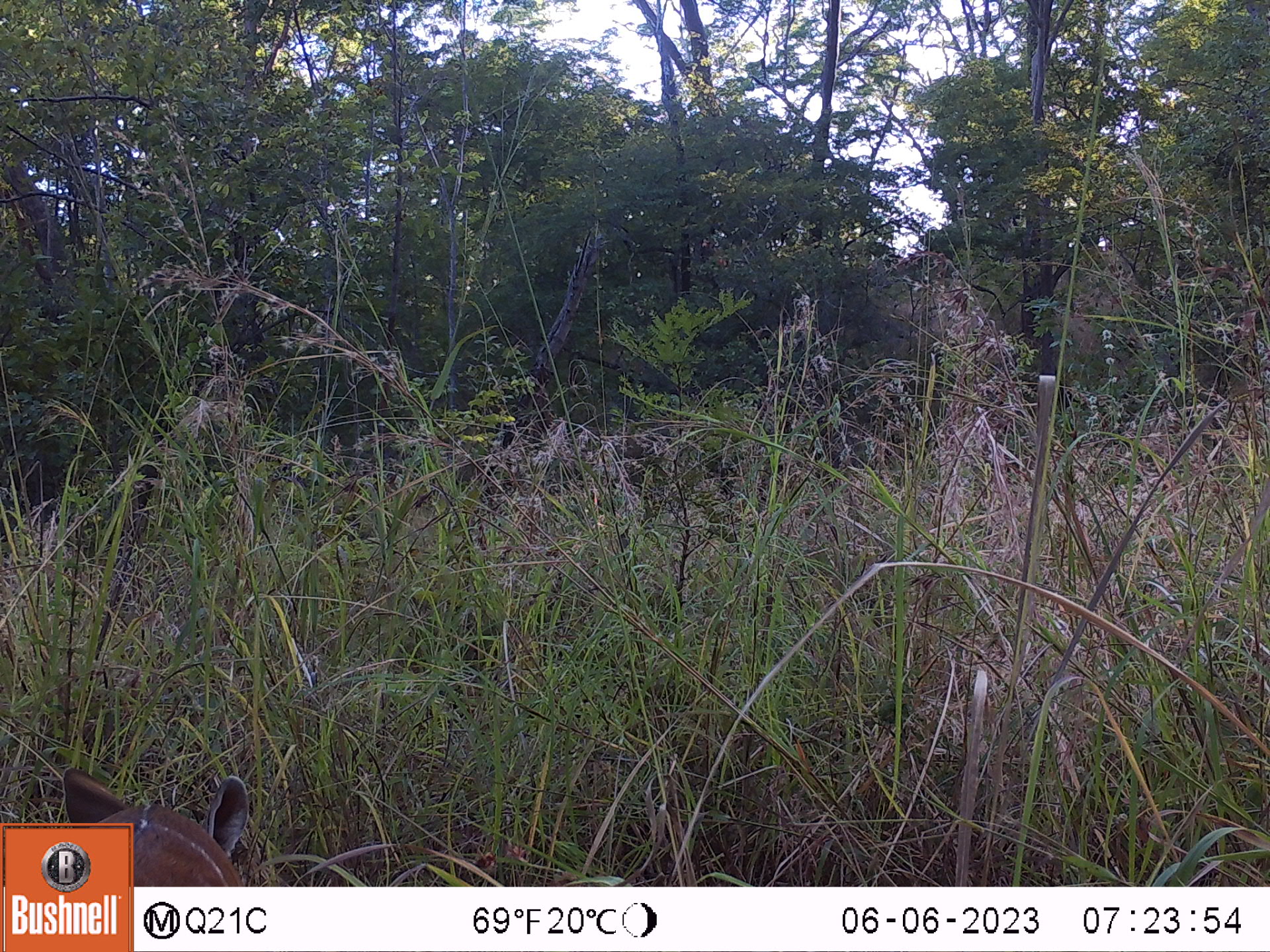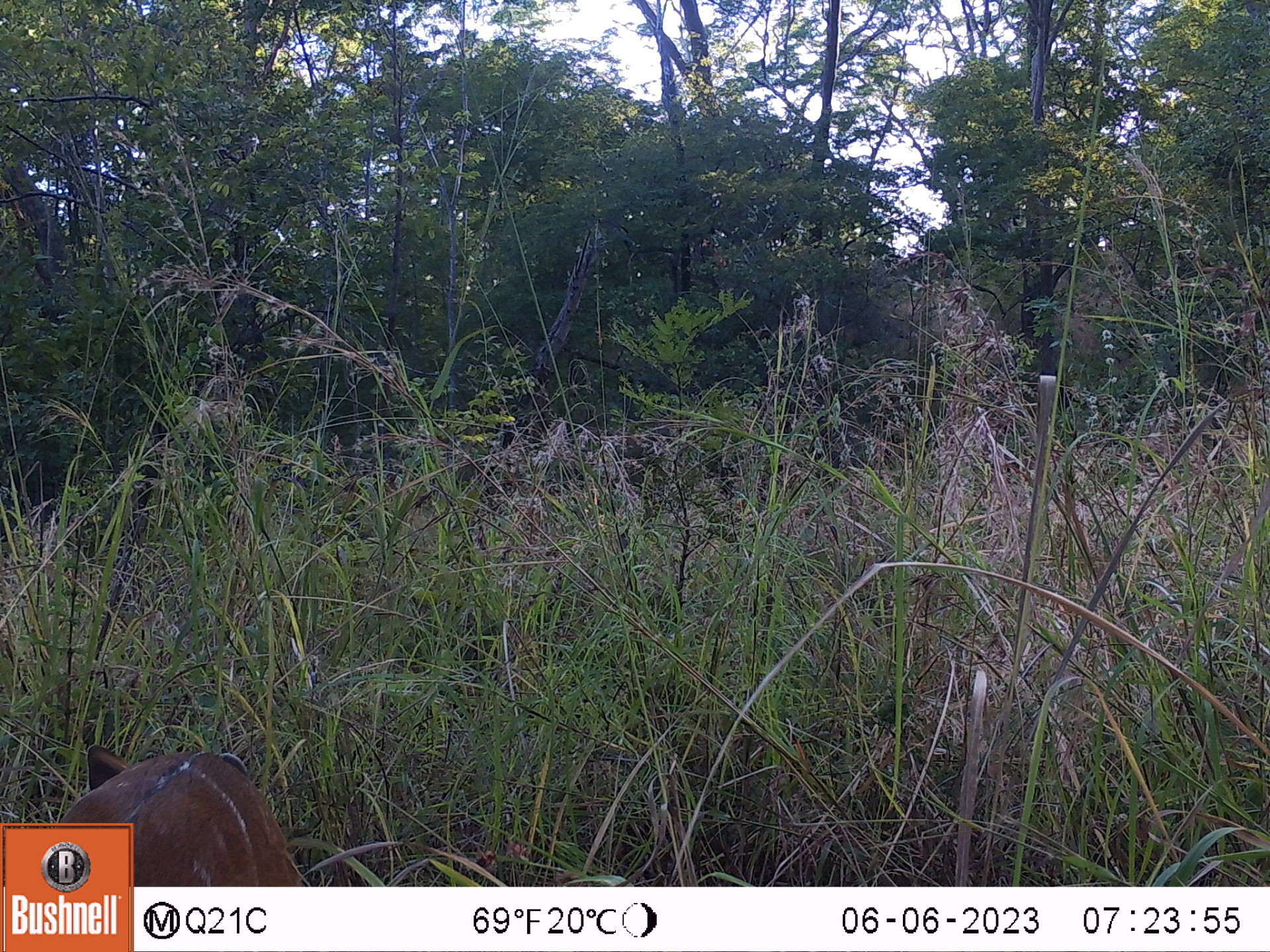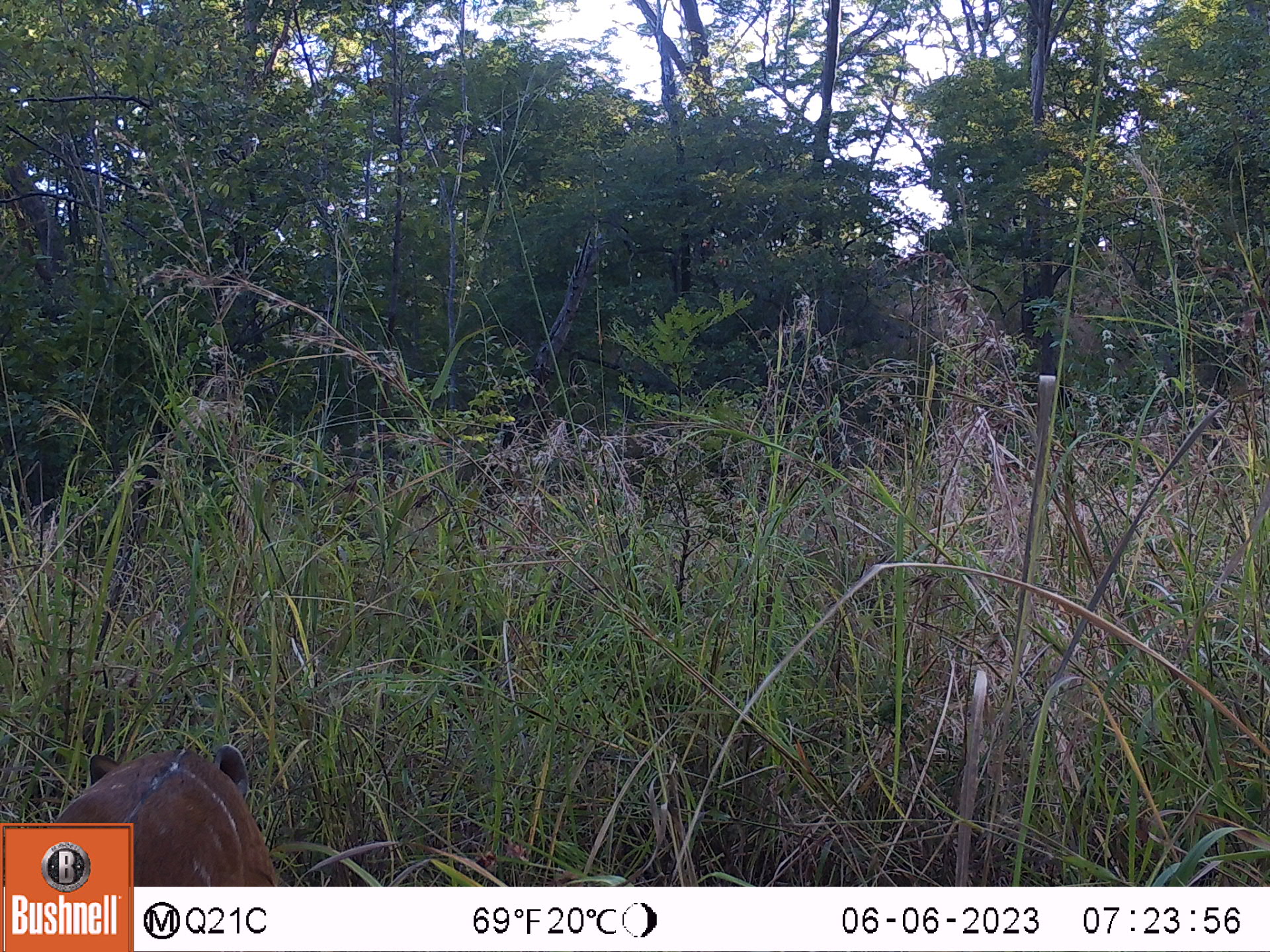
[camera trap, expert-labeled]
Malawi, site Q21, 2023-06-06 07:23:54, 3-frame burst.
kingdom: Animalia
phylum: Chordata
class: Mammalia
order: Artiodactyla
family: Bovidae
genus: Tragelaphus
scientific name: Tragelaphus sylvaticus sylvaticus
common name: cape bushbuck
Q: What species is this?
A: Cape bushbuck (Tragelaphus sylvaticus sylvaticus).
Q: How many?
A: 1.